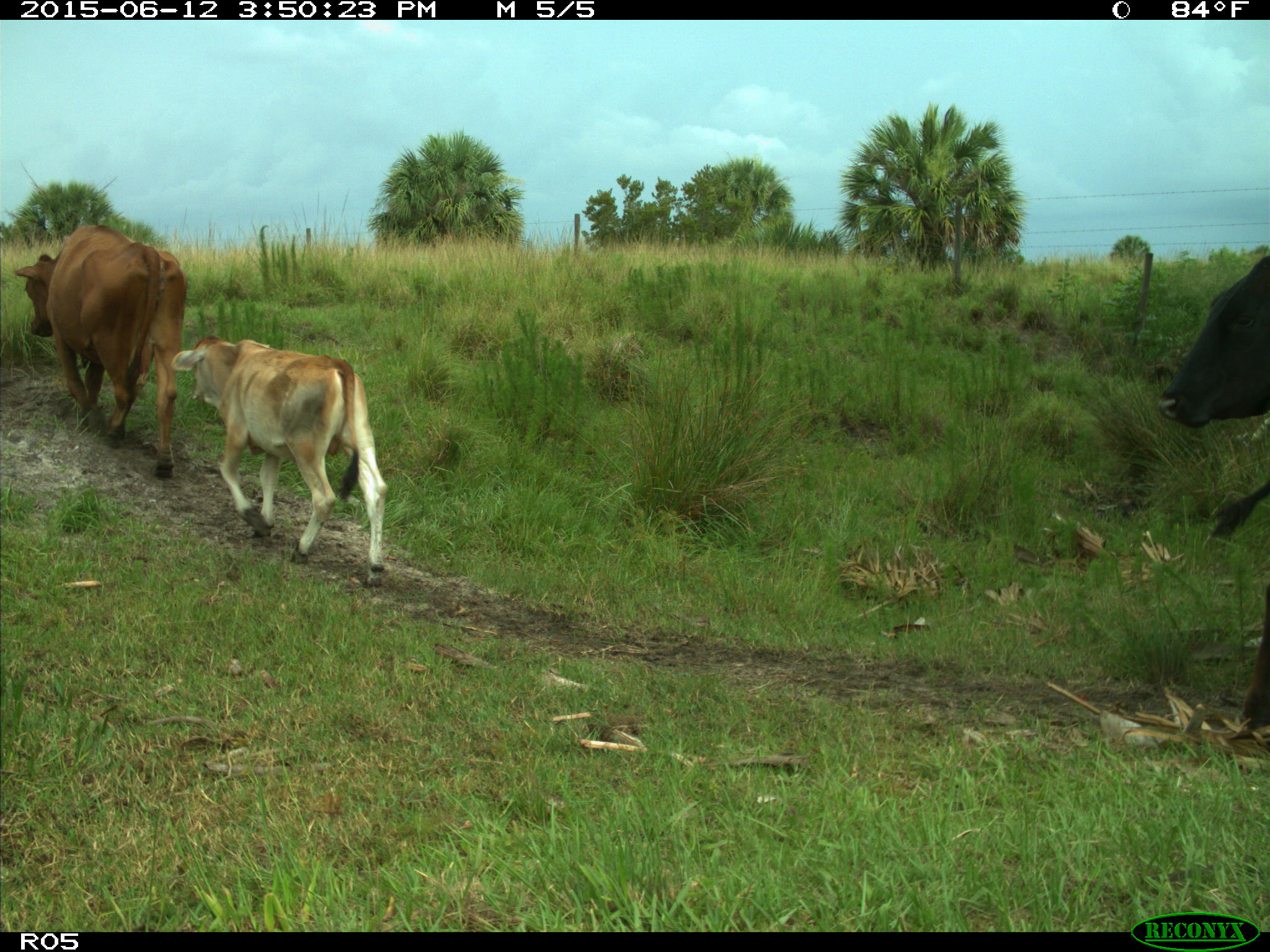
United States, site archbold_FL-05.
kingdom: Animalia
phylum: Chordata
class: Mammalia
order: Artiodactyla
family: Bovidae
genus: Bos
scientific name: Bos taurus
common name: domestic cow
Bos taurus (domestic cow).